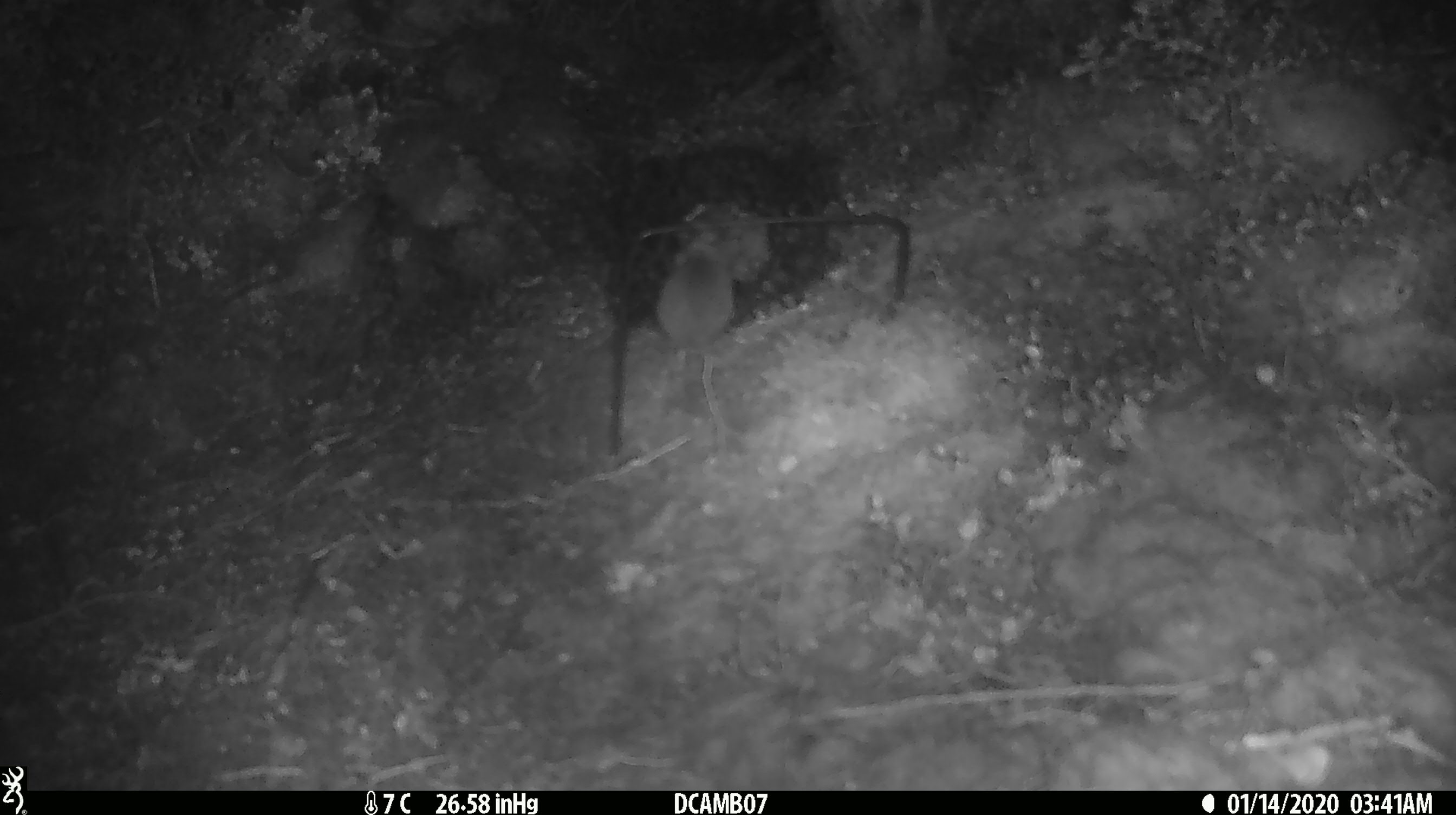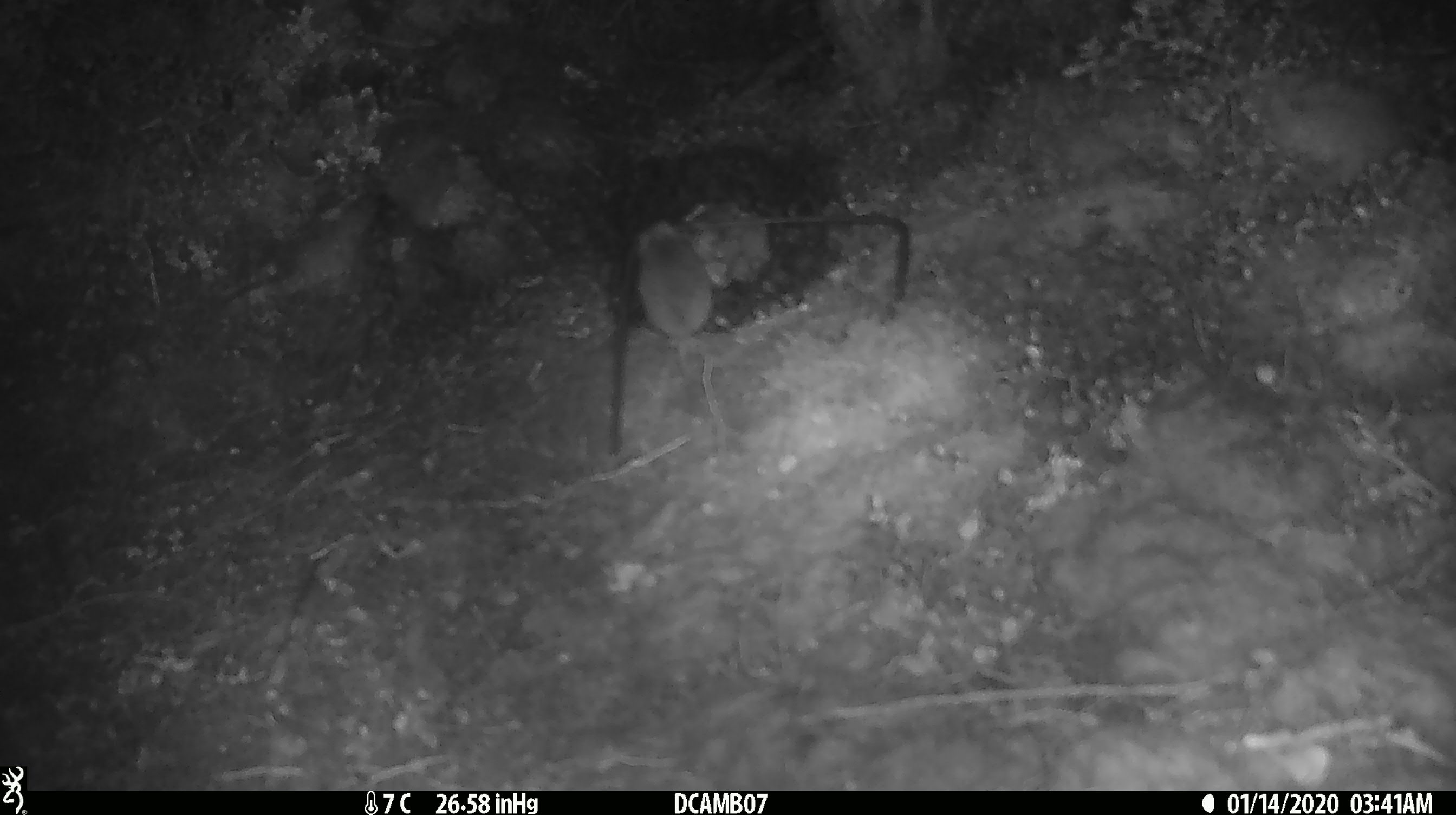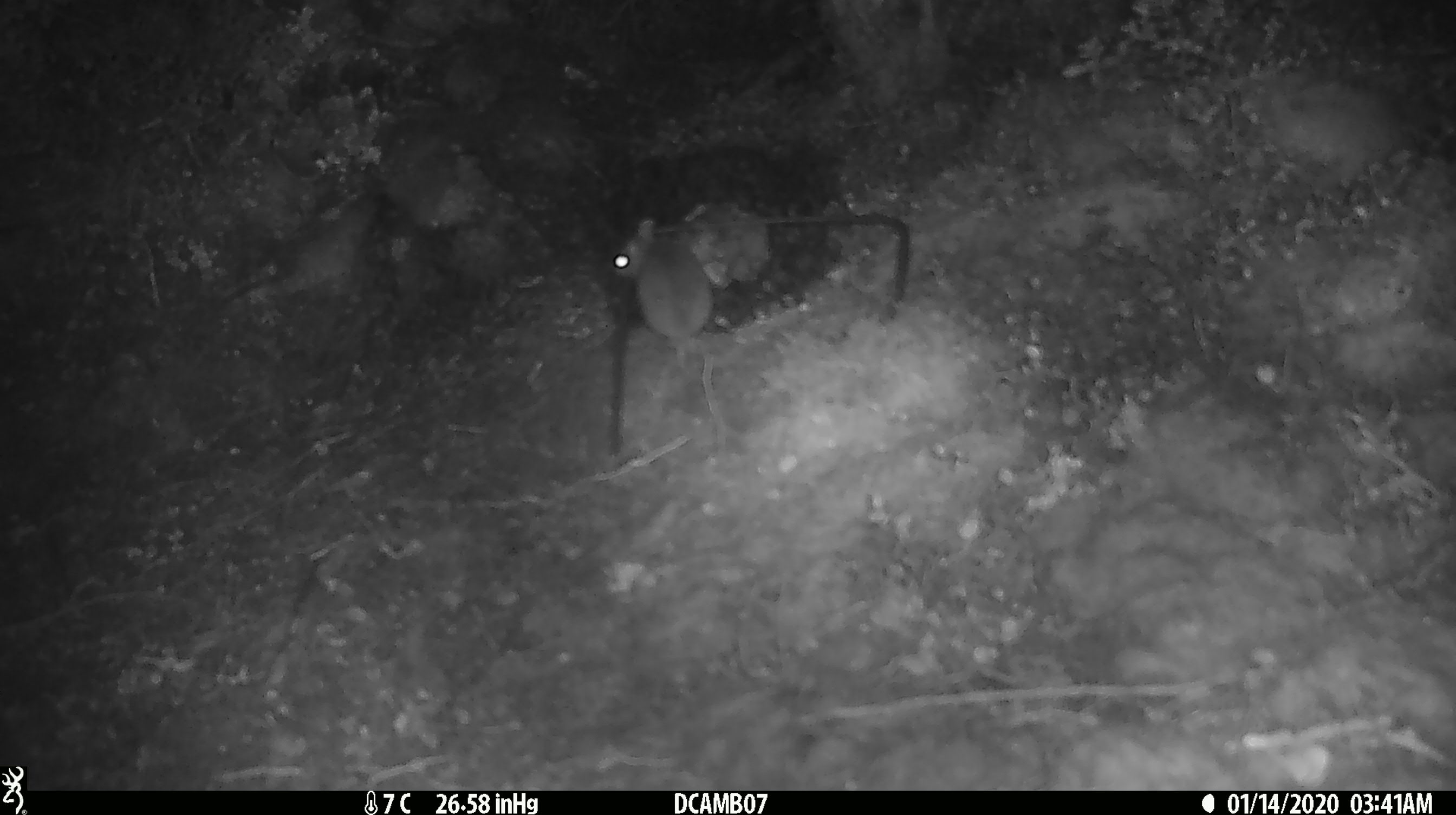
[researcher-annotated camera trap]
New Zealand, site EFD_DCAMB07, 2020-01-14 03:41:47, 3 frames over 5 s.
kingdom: Animalia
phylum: Chordata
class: Mammalia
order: Rodentia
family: Muridae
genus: Mus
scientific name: Mus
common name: mouse